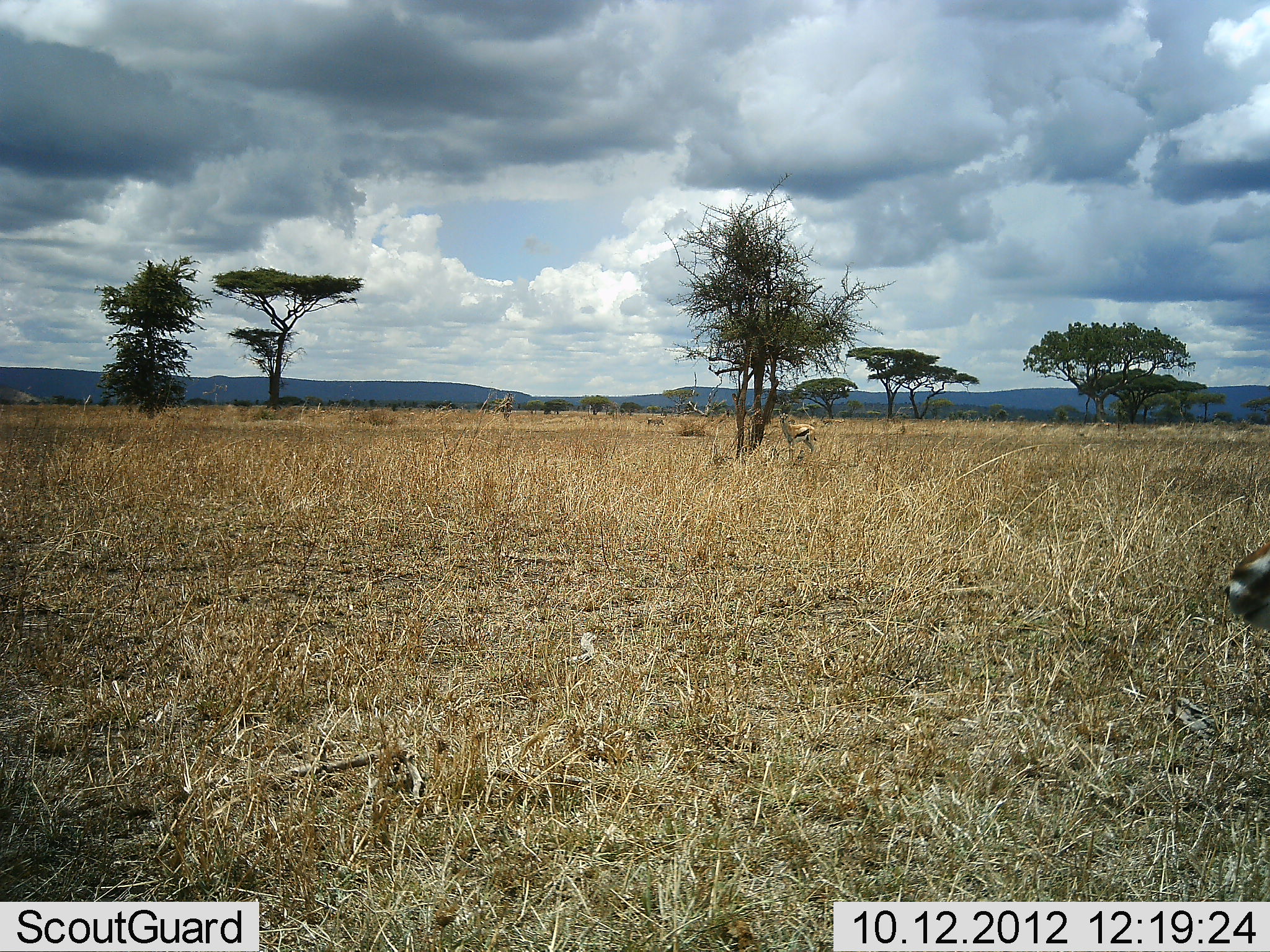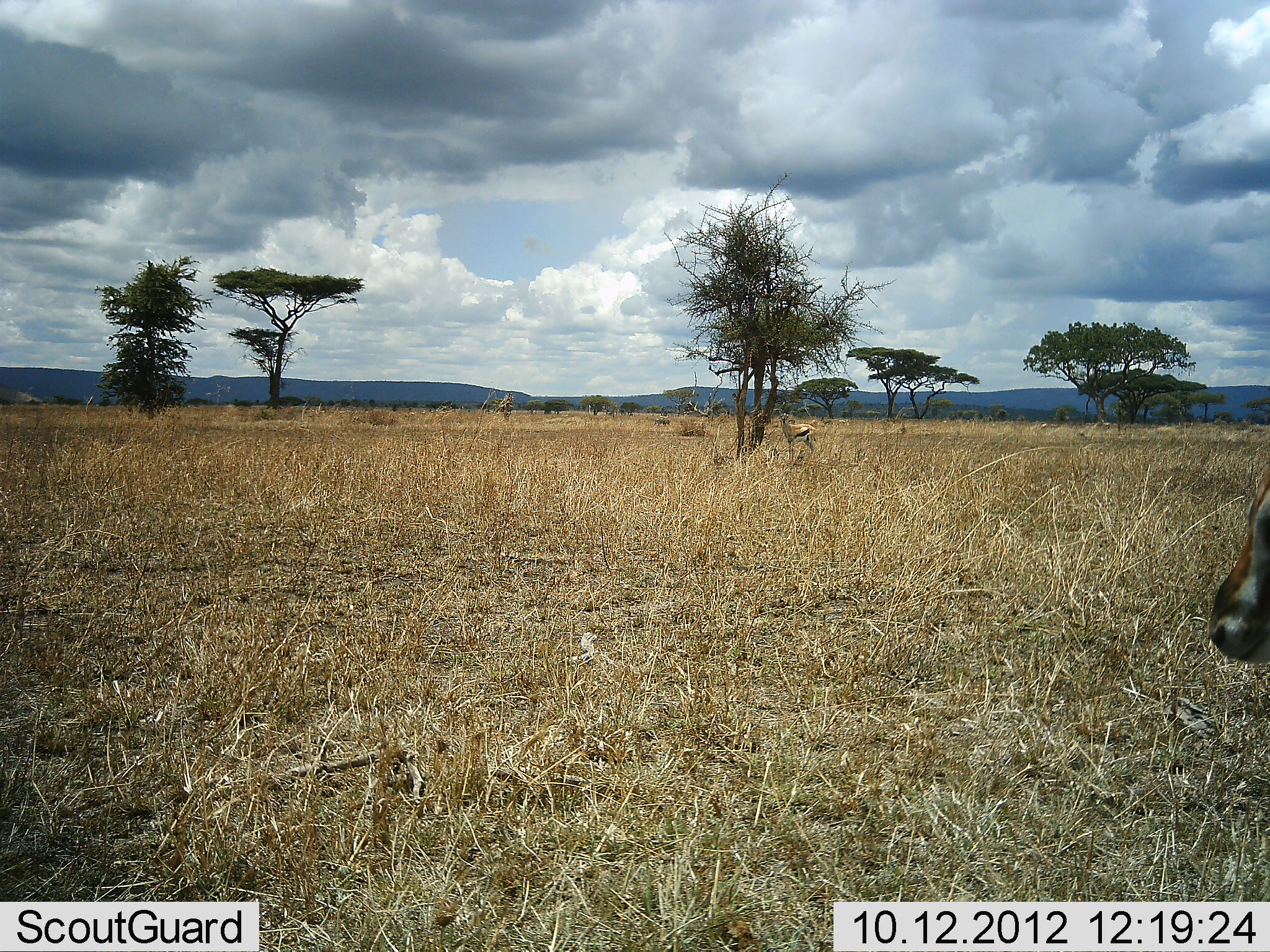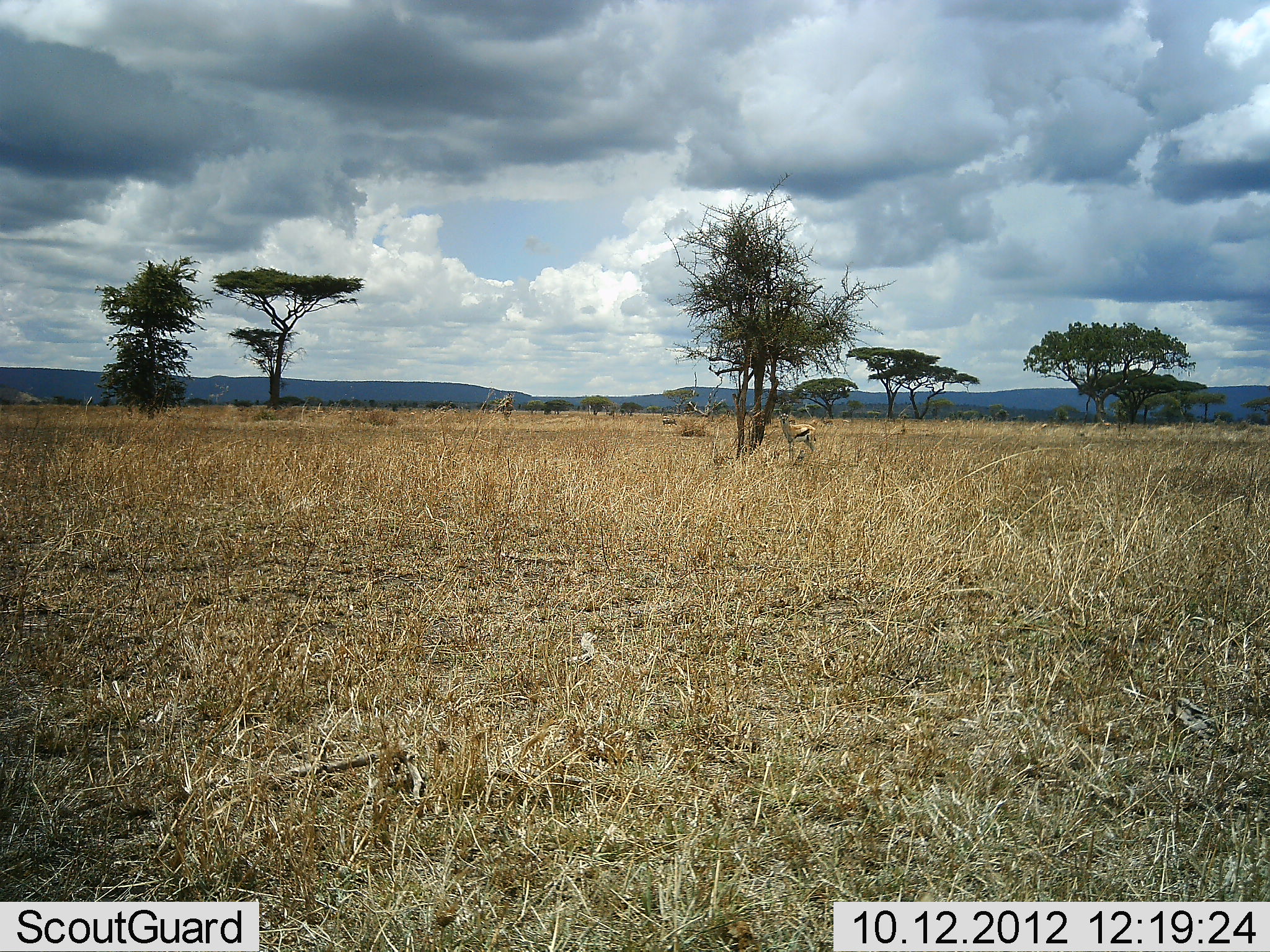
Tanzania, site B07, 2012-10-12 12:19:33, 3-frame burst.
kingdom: Animalia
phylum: Chordata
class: Mammalia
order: Artiodactyla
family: Bovidae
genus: Eudorcas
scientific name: Eudorcas thomsonii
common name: thomson's gazelle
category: gazellethomsons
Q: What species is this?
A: Gazellethomsons (thomson's gazelle) (Eudorcas thomsonii).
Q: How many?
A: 2.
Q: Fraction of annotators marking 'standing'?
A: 82%.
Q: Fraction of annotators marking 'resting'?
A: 0%.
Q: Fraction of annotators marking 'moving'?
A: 18%.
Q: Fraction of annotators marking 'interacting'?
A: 0%.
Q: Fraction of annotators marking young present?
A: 0%.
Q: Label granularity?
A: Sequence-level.